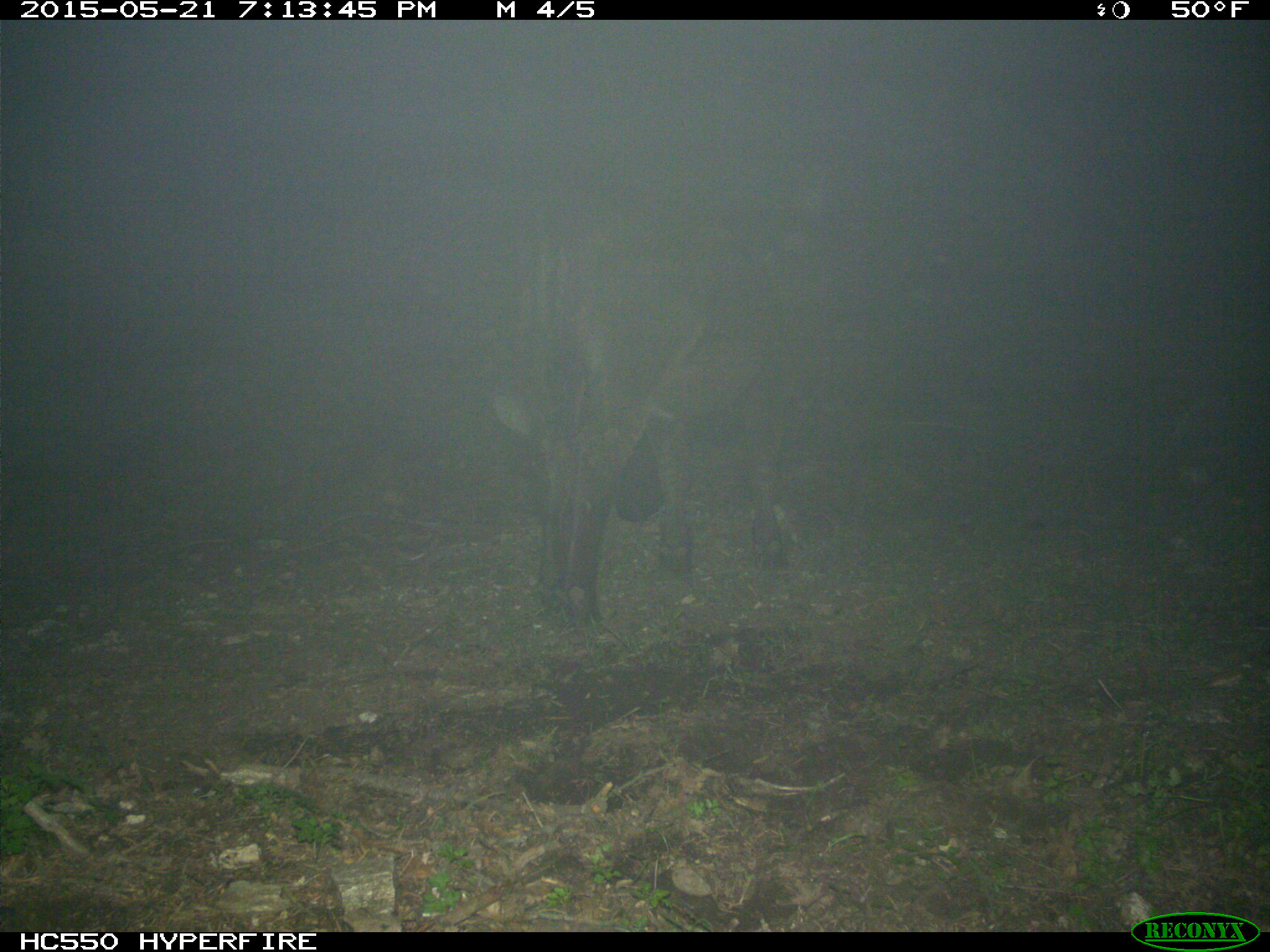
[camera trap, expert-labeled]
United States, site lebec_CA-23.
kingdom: Animalia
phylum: Chordata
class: Mammalia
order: Artiodactyla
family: Bovidae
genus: Bos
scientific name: Bos taurus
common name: domestic cow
Bos taurus (domestic cow).